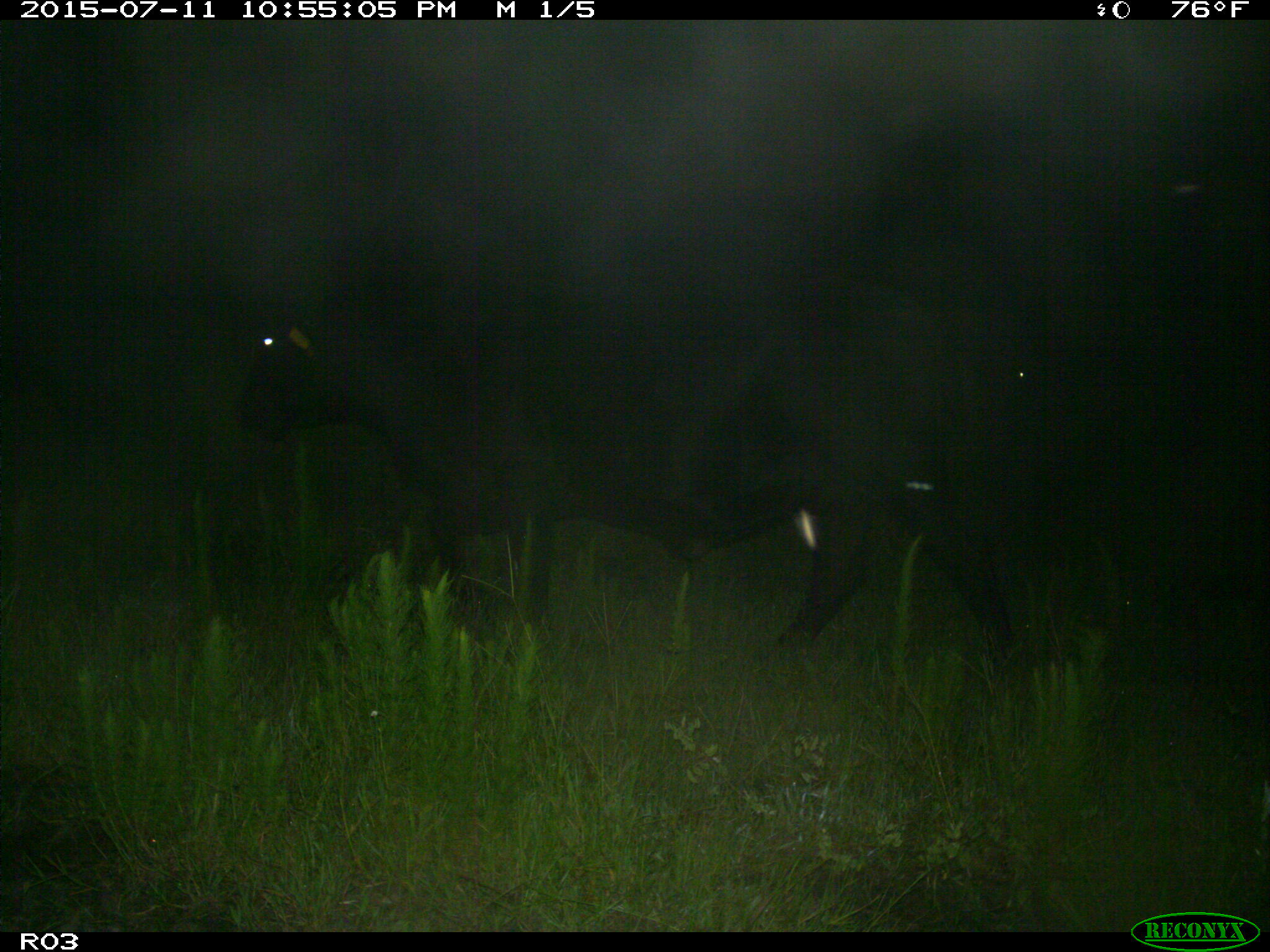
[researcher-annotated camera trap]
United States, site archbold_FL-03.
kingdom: Animalia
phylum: Chordata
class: Mammalia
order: Artiodactyla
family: Bovidae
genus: Bos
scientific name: Bos taurus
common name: domestic cow